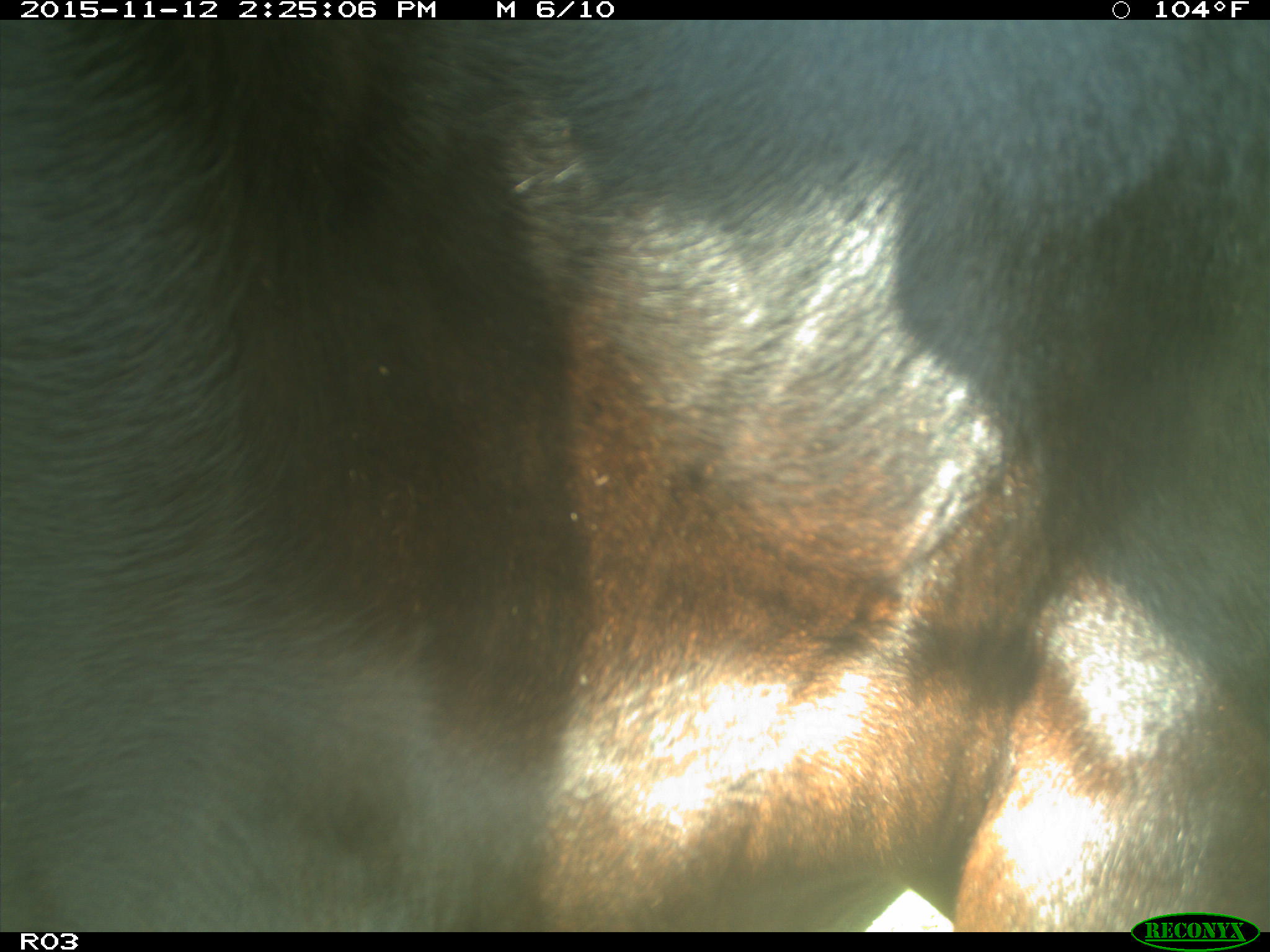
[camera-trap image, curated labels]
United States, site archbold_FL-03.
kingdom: Animalia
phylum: Chordata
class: Mammalia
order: Artiodactyla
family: Bovidae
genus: Bos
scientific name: Bos taurus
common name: domestic cow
Bos taurus (domestic cow).